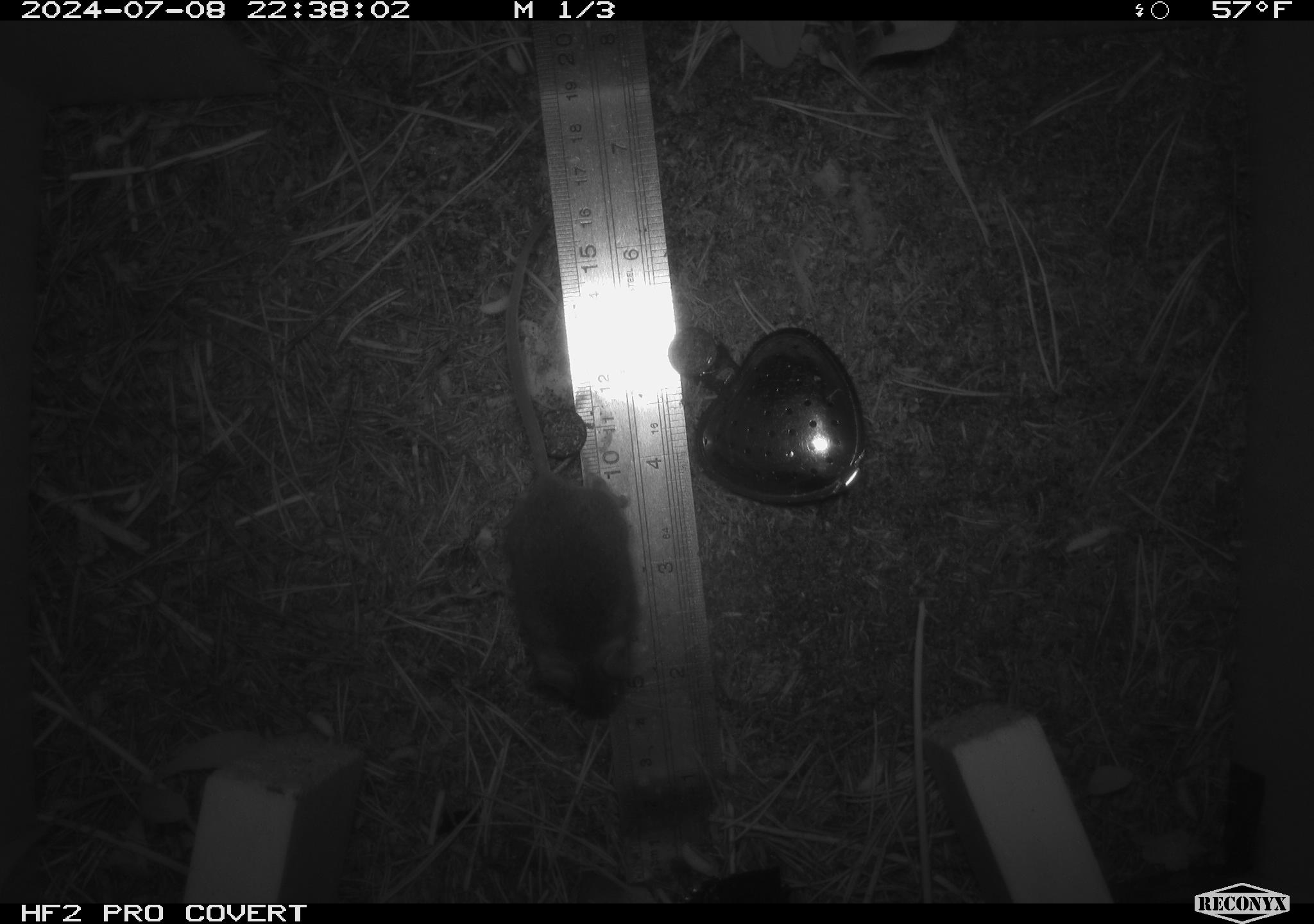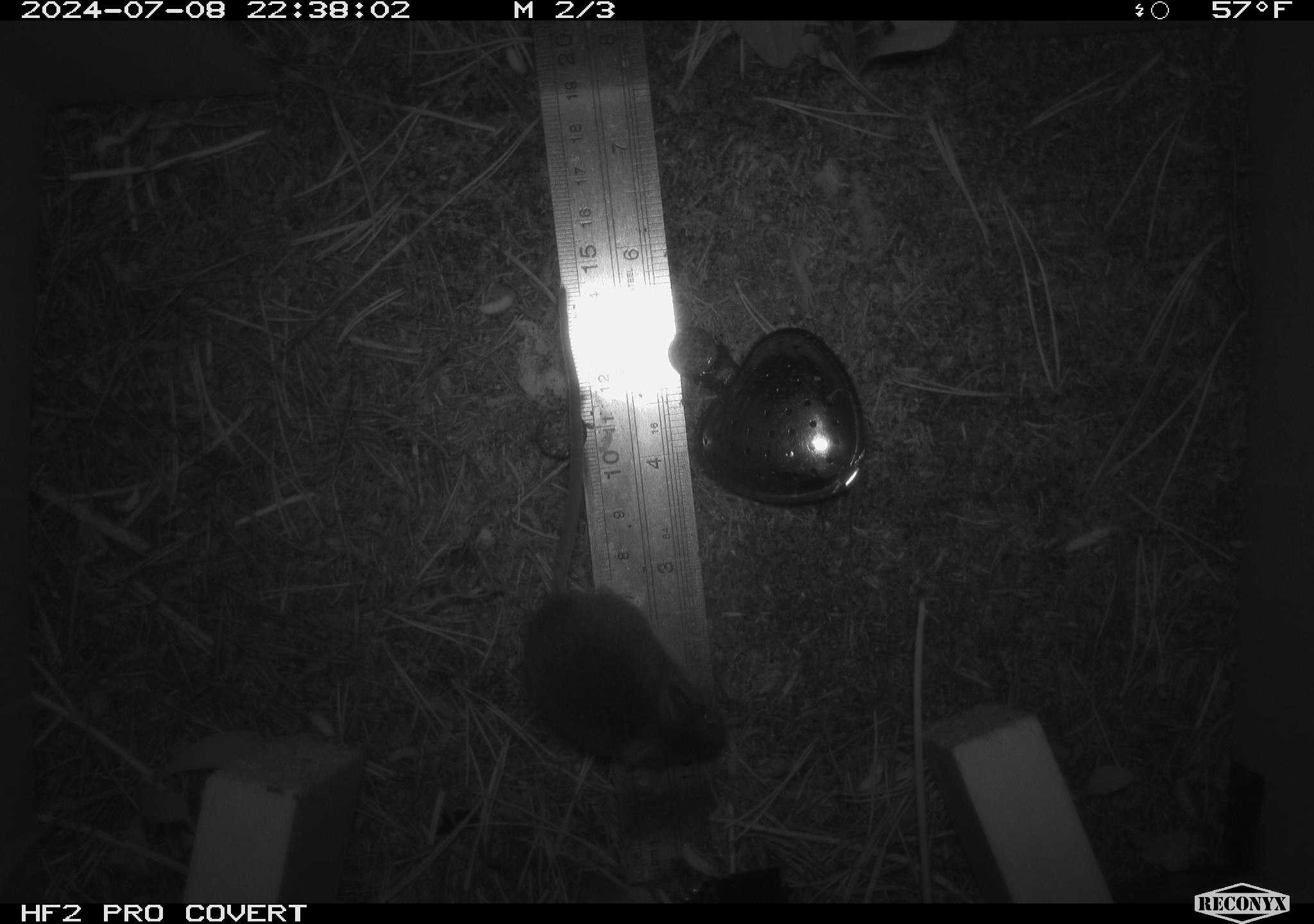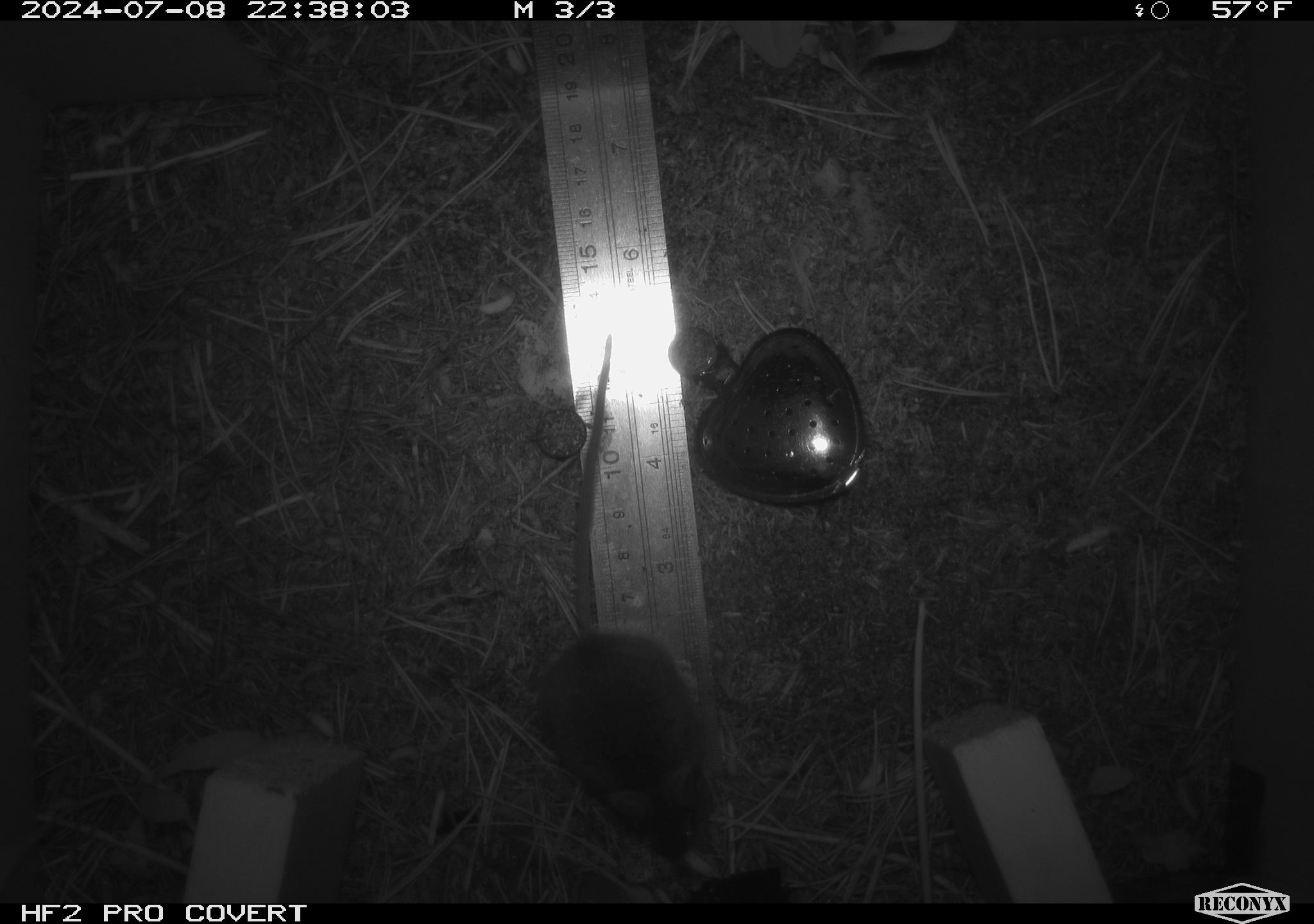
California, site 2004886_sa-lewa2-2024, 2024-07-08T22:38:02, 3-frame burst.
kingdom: Animalia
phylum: Chordata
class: Mammalia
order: Rodentia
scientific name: Rodentia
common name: rodent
Rodent (Rodentia).